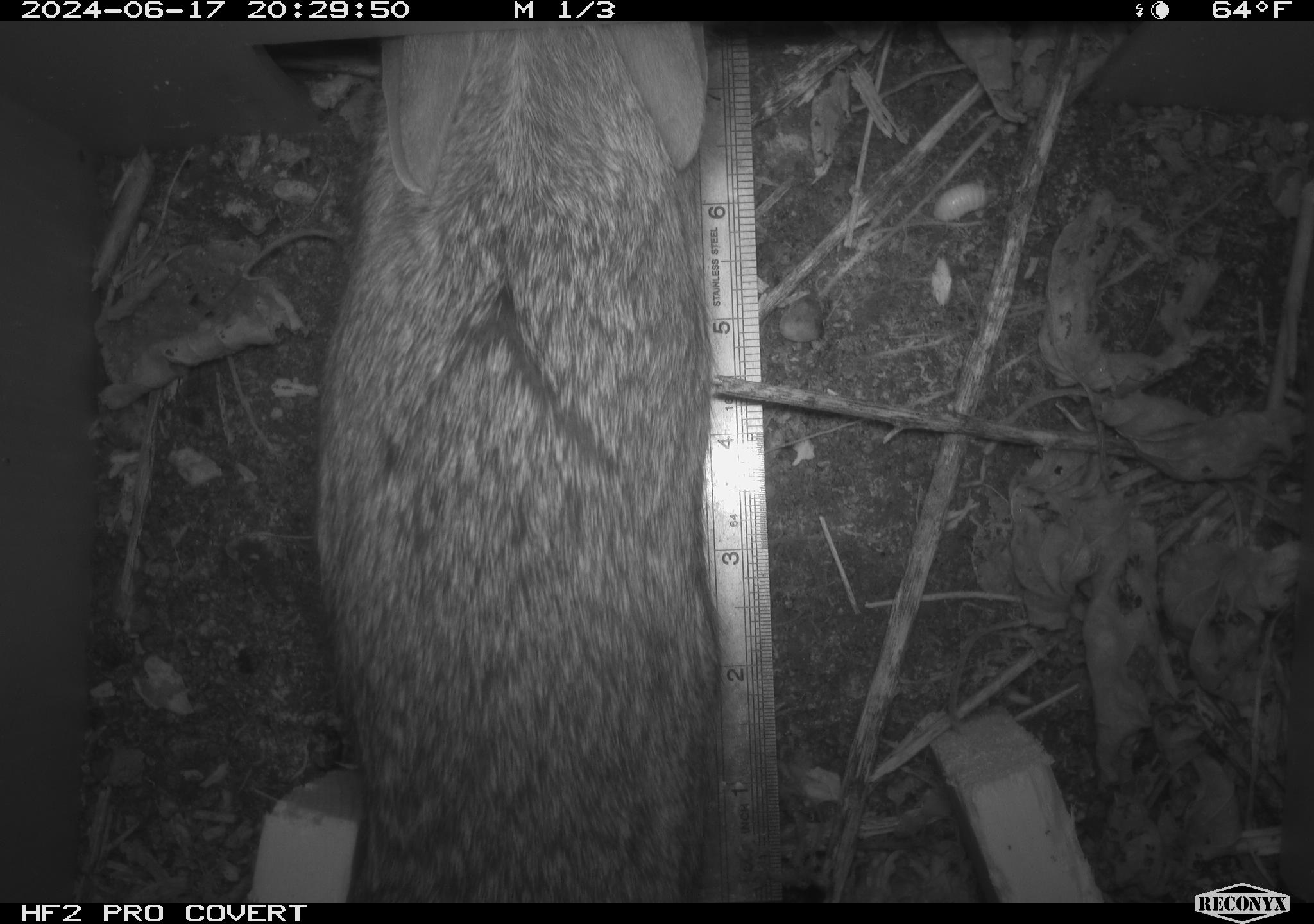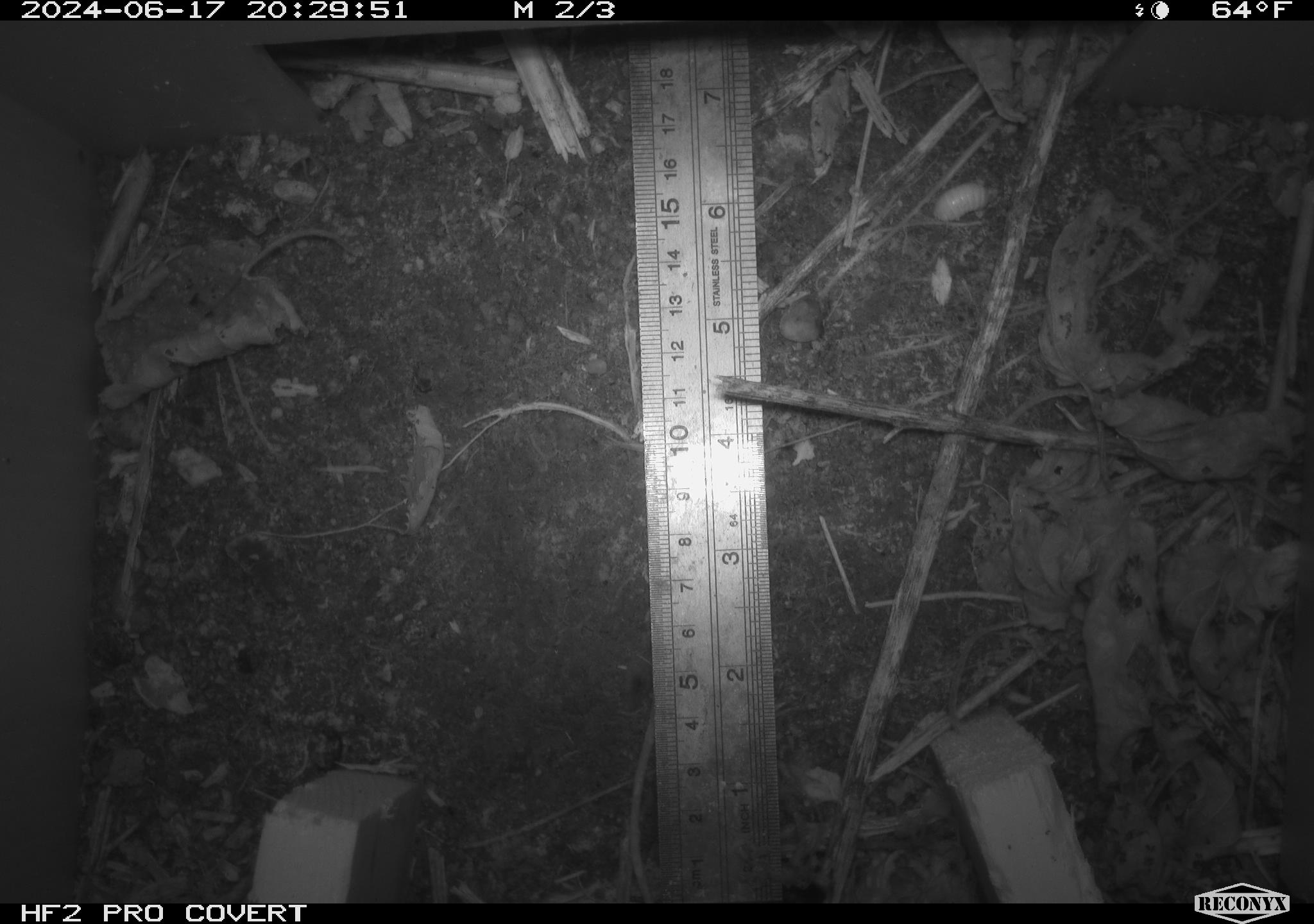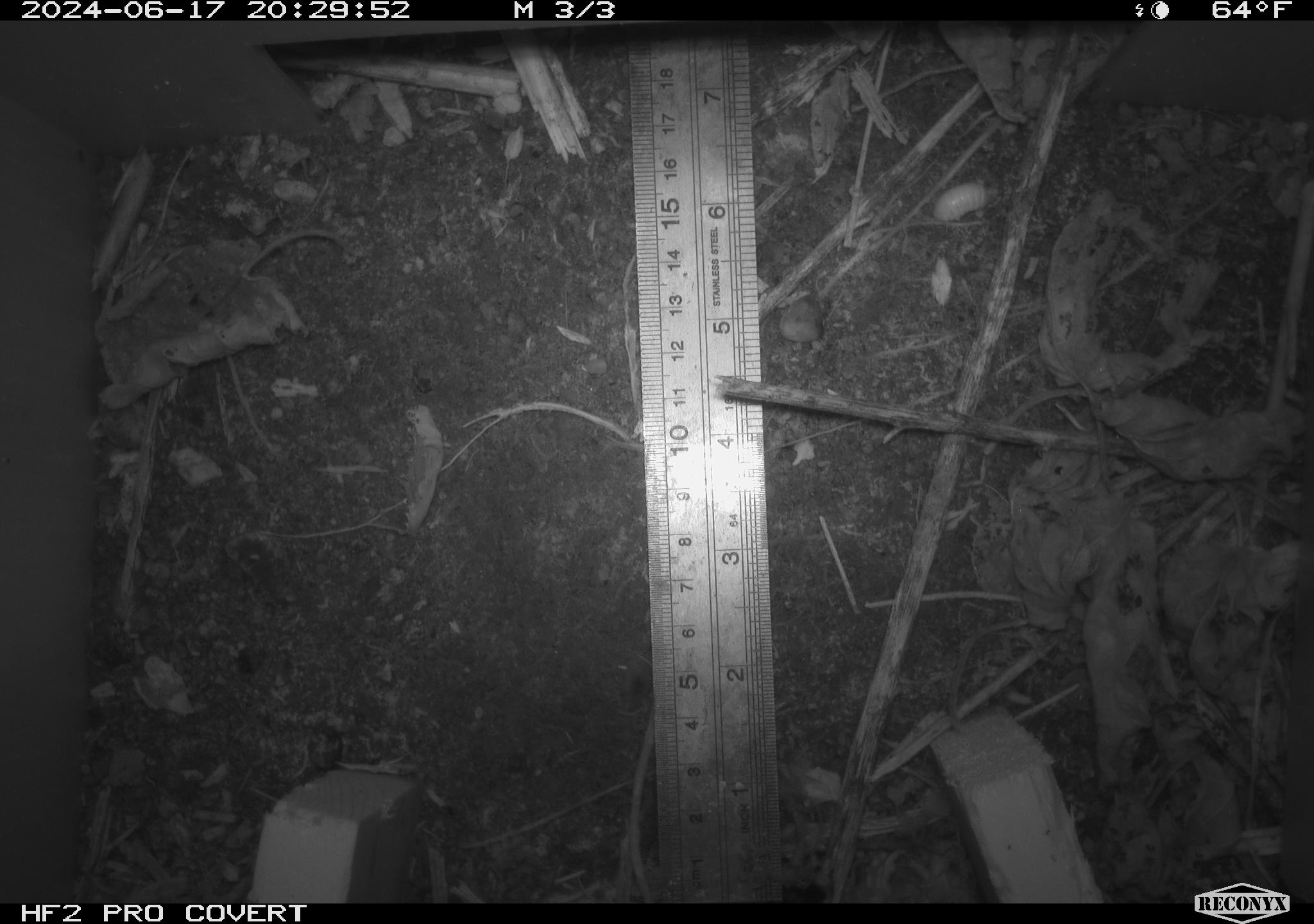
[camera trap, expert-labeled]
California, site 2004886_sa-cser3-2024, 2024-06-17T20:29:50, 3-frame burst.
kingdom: Animalia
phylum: Chordata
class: Mammalia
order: Lagomorpha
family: Leporidae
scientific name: Leporidae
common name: rabbit or hare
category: rabbit and hare family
Rabbit and hare family (rabbit or hare) (Leporidae).